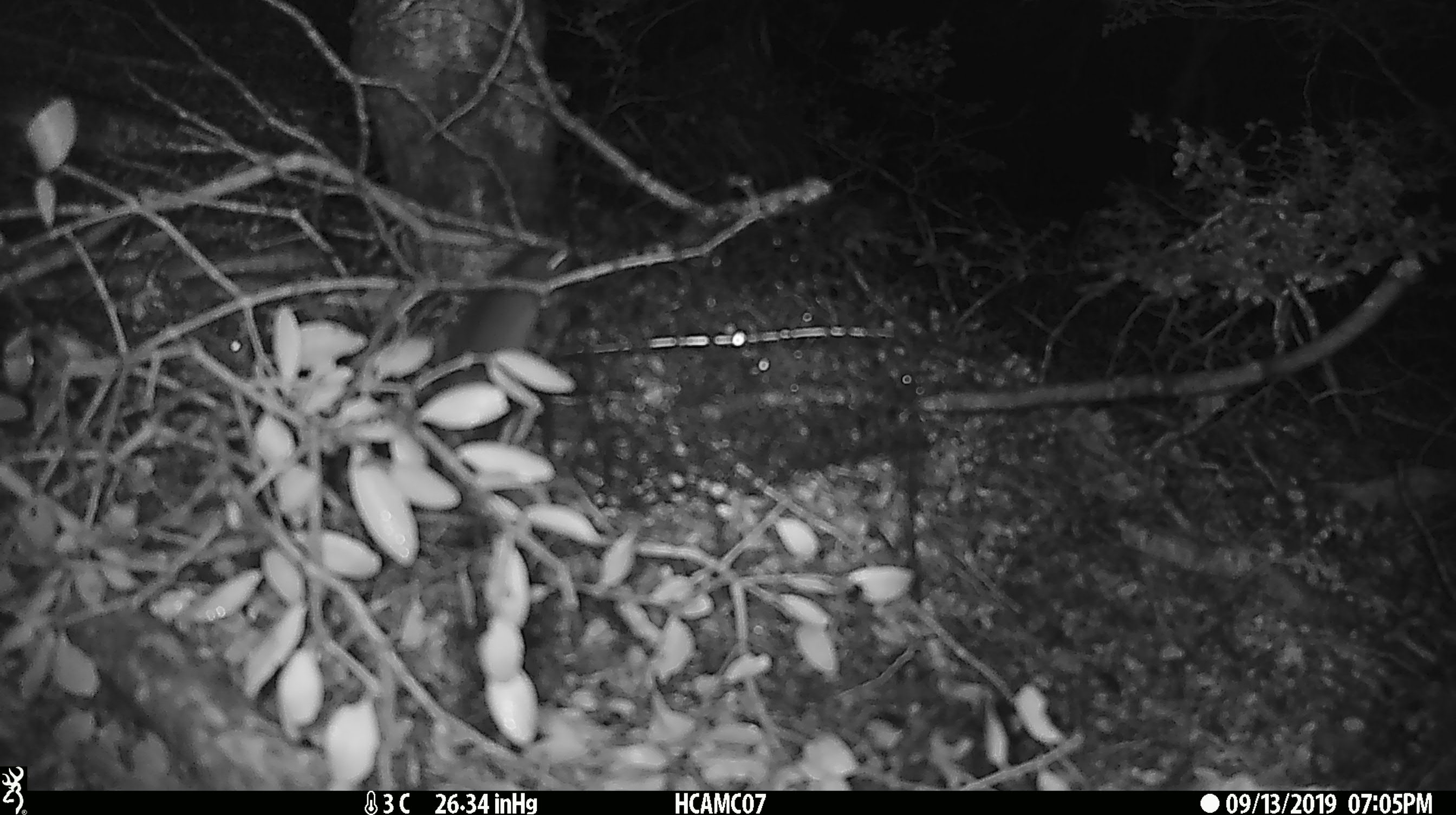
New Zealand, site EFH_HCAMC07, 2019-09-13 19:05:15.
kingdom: Animalia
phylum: Chordata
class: Mammalia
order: Rodentia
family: Muridae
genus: Mus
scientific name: Mus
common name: mouse